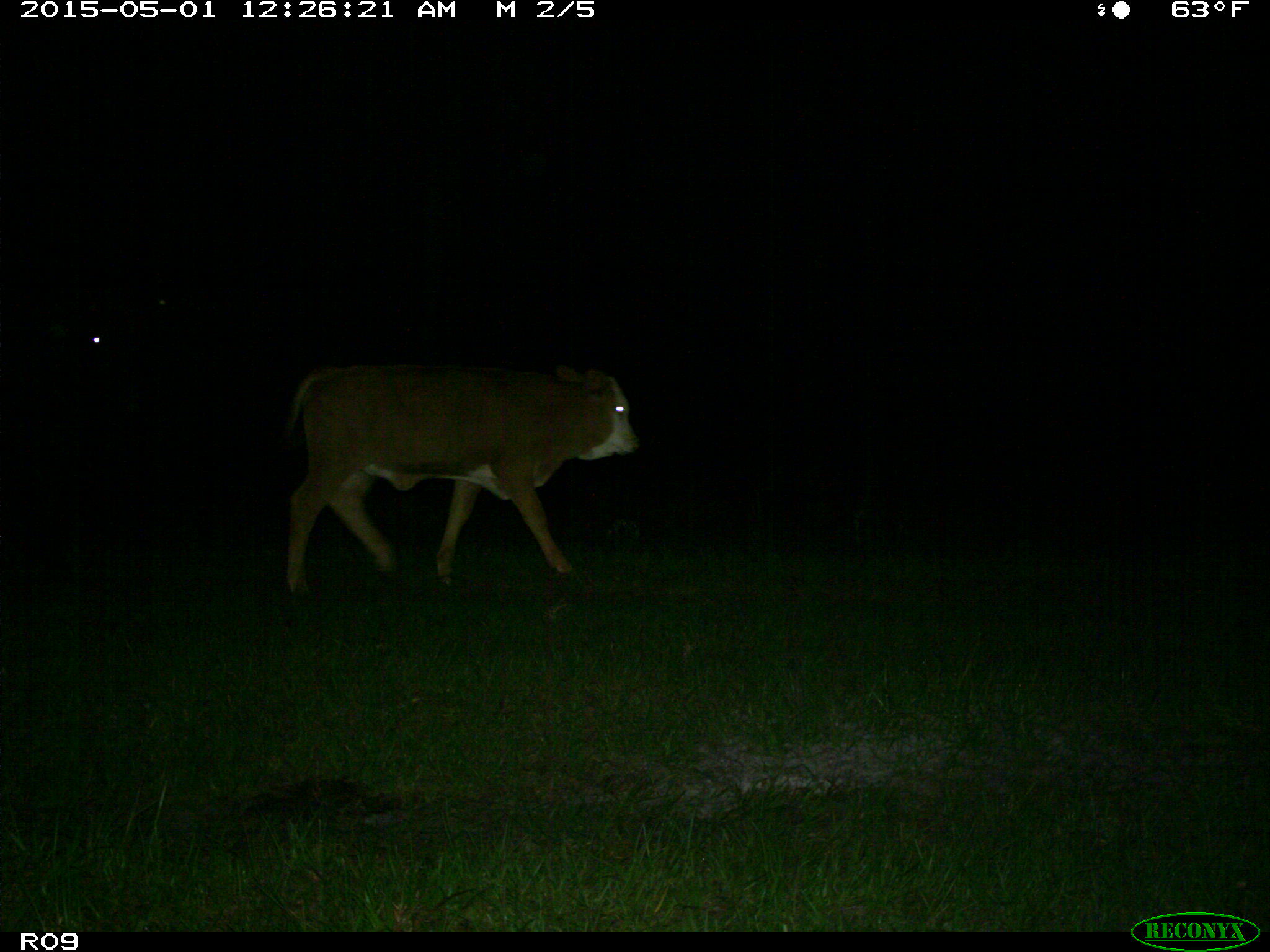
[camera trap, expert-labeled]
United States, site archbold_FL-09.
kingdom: Animalia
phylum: Chordata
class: Mammalia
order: Artiodactyla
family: Bovidae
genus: Bos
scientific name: Bos taurus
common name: domestic cow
Bos taurus (domestic cow).